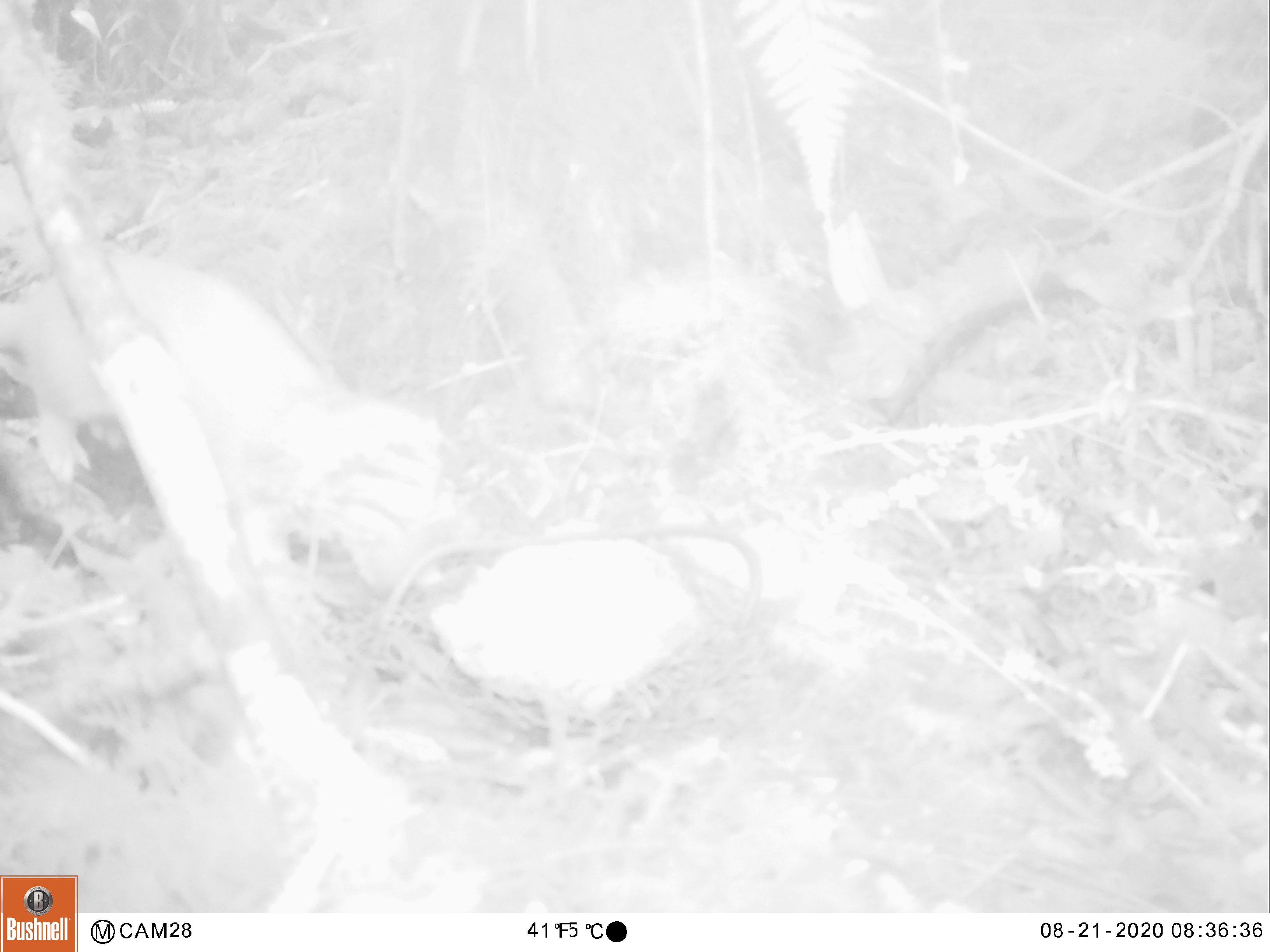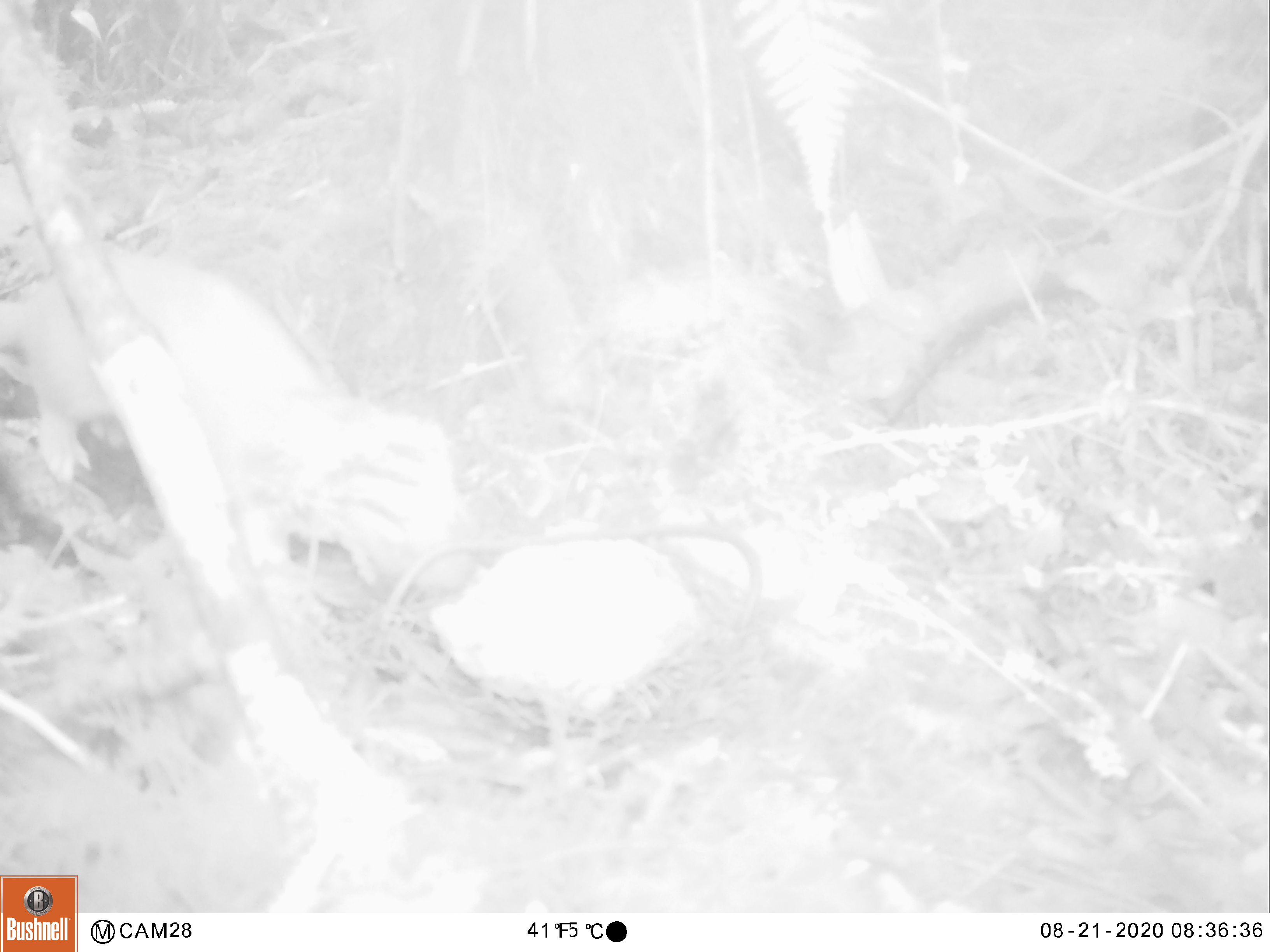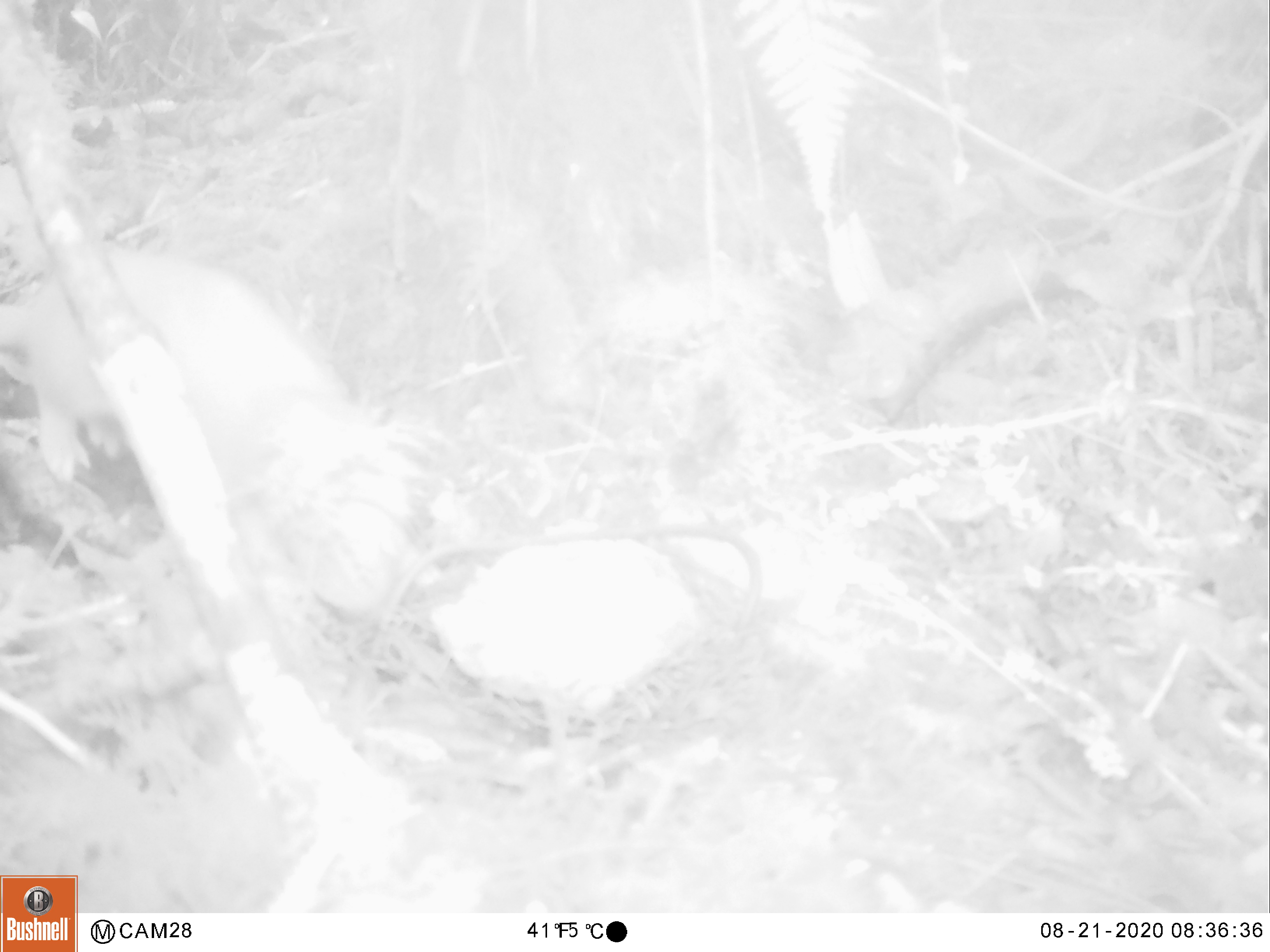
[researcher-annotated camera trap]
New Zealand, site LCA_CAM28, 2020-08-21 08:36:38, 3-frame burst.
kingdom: Animalia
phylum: Chordata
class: Mammalia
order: Carnivora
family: Mustelidae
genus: Mustela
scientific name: Mustela erminea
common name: stoat